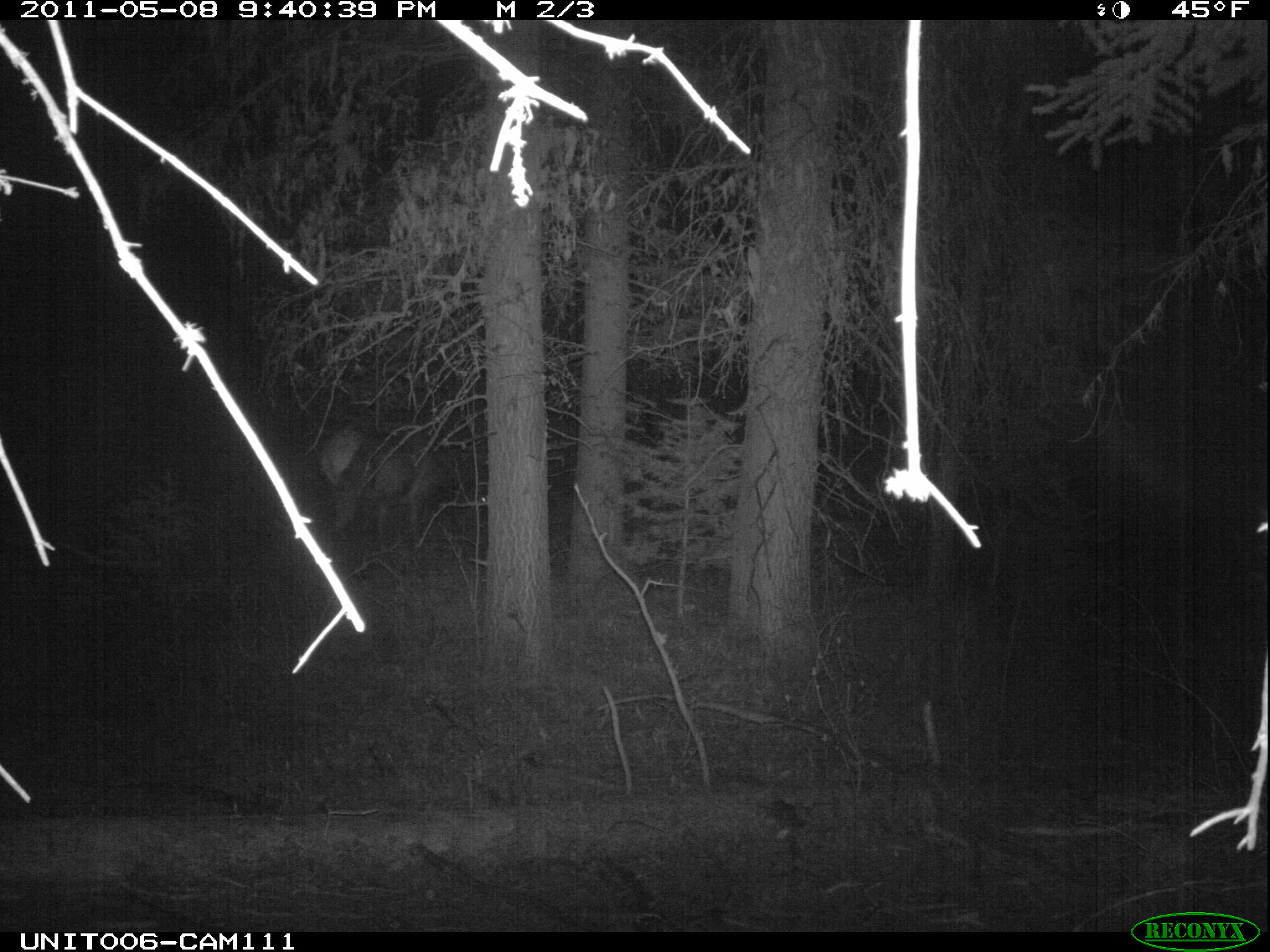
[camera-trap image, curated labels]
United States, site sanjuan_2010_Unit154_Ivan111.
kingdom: Animalia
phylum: Chordata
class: Mammalia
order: Artiodactyla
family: Cervidae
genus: Cervus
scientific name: Cervus elaphus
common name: red deer